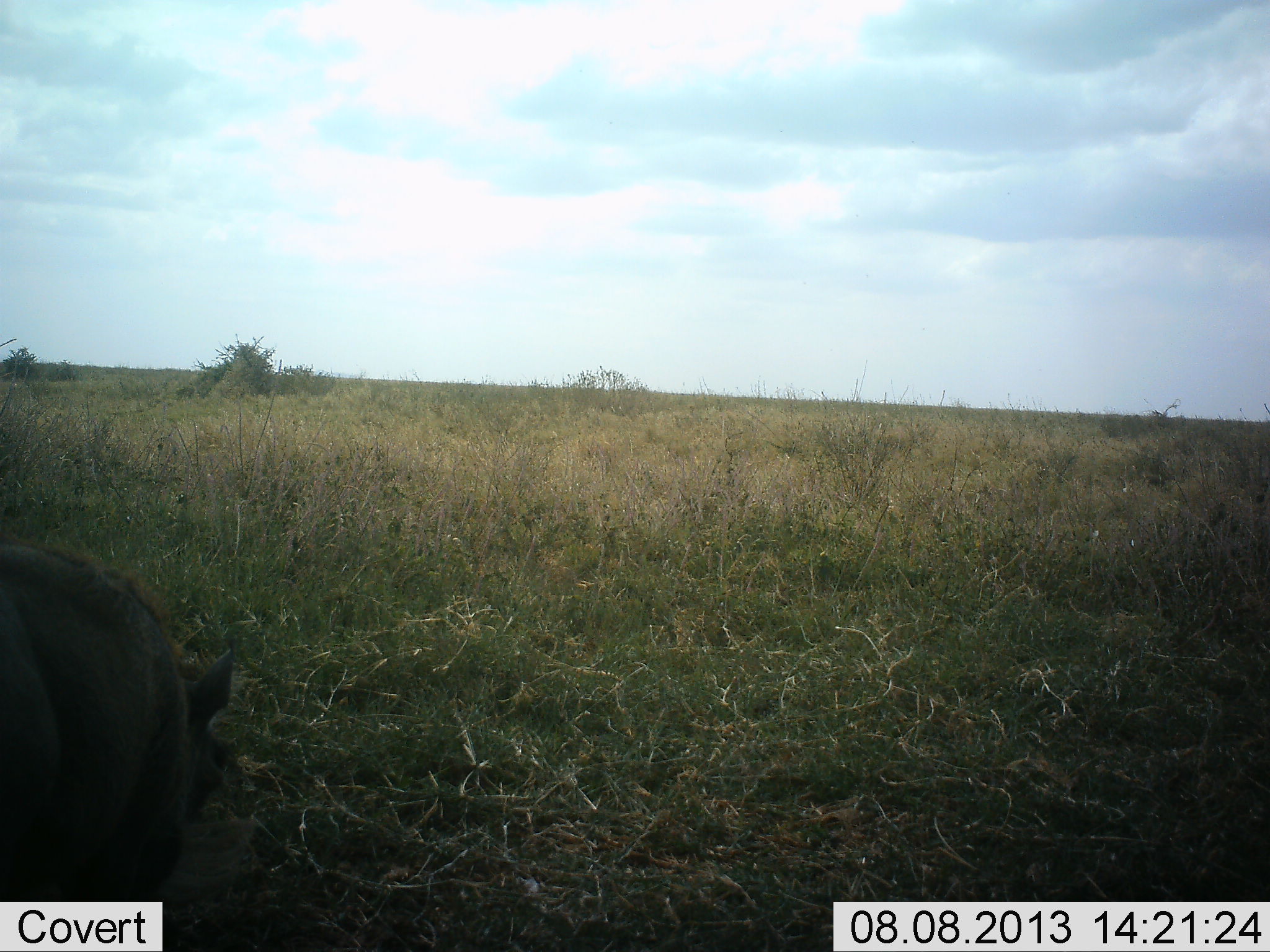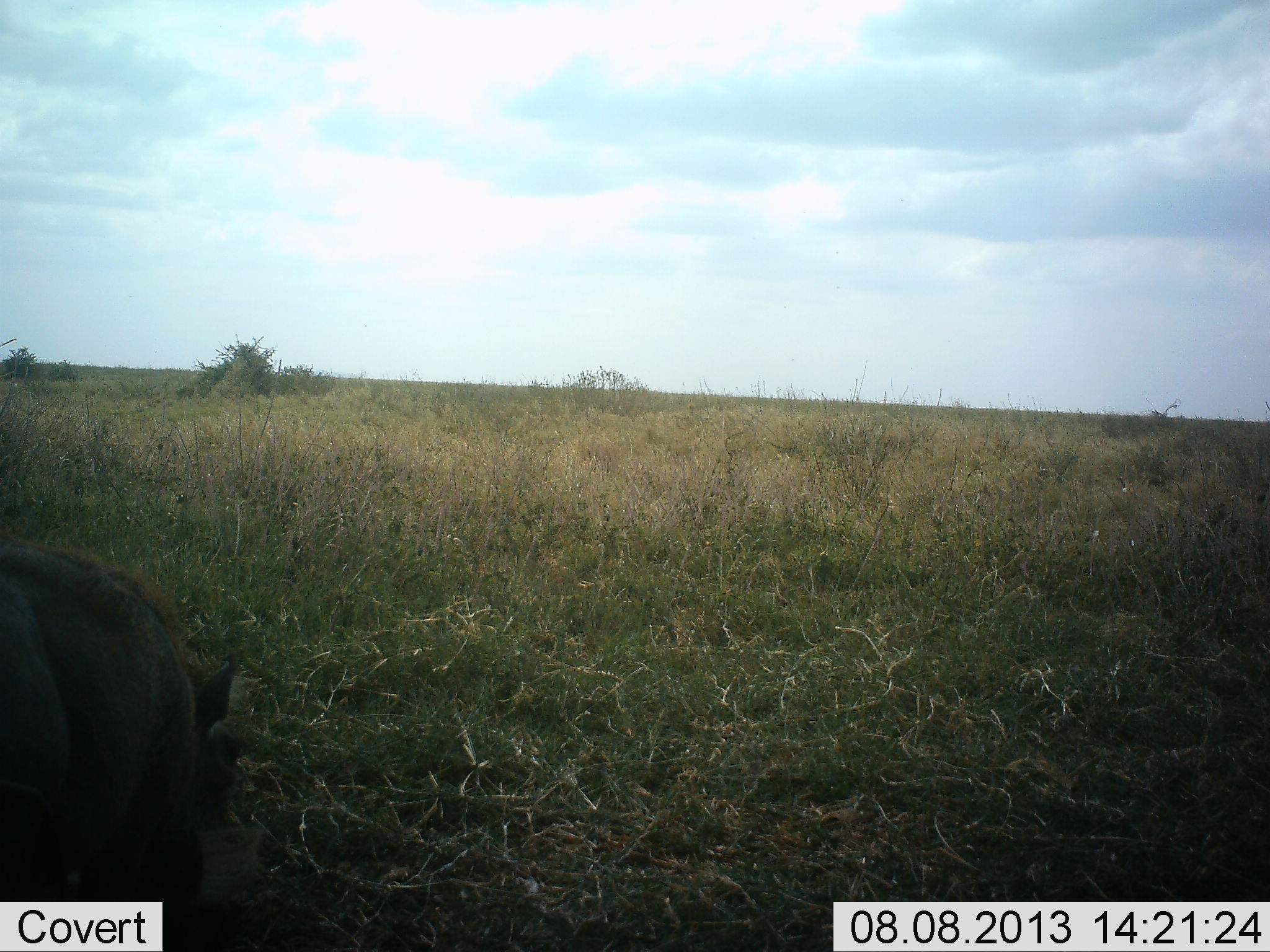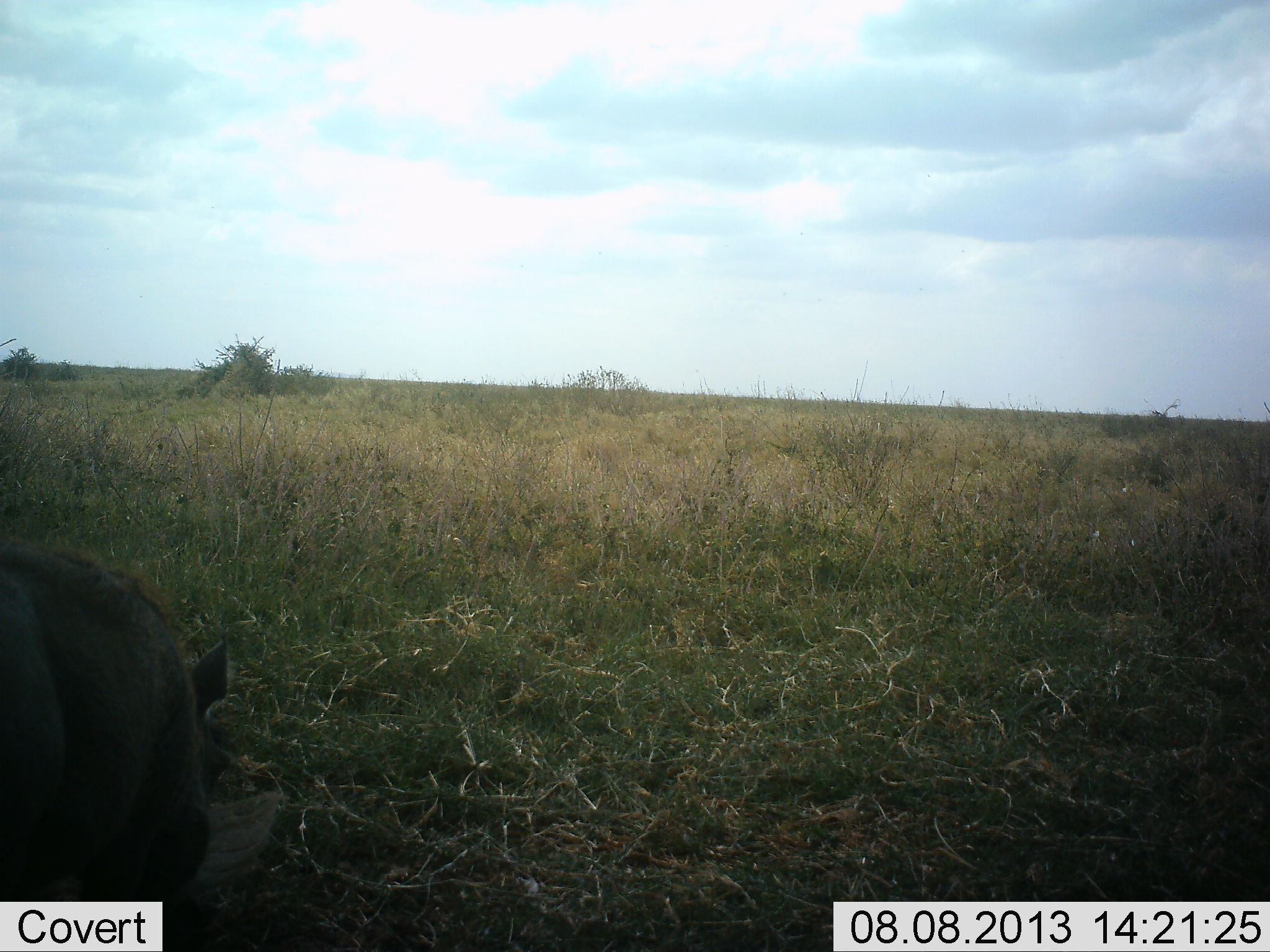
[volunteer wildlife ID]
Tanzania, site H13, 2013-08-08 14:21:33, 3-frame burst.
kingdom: Animalia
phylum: Chordata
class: Mammalia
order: Artiodactyla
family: Suidae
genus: Phacochoerus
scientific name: Phacochoerus africanus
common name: warthog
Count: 1.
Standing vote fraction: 33%.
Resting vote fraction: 0%.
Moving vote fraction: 17%.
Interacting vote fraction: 0%.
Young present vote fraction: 0%.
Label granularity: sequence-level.